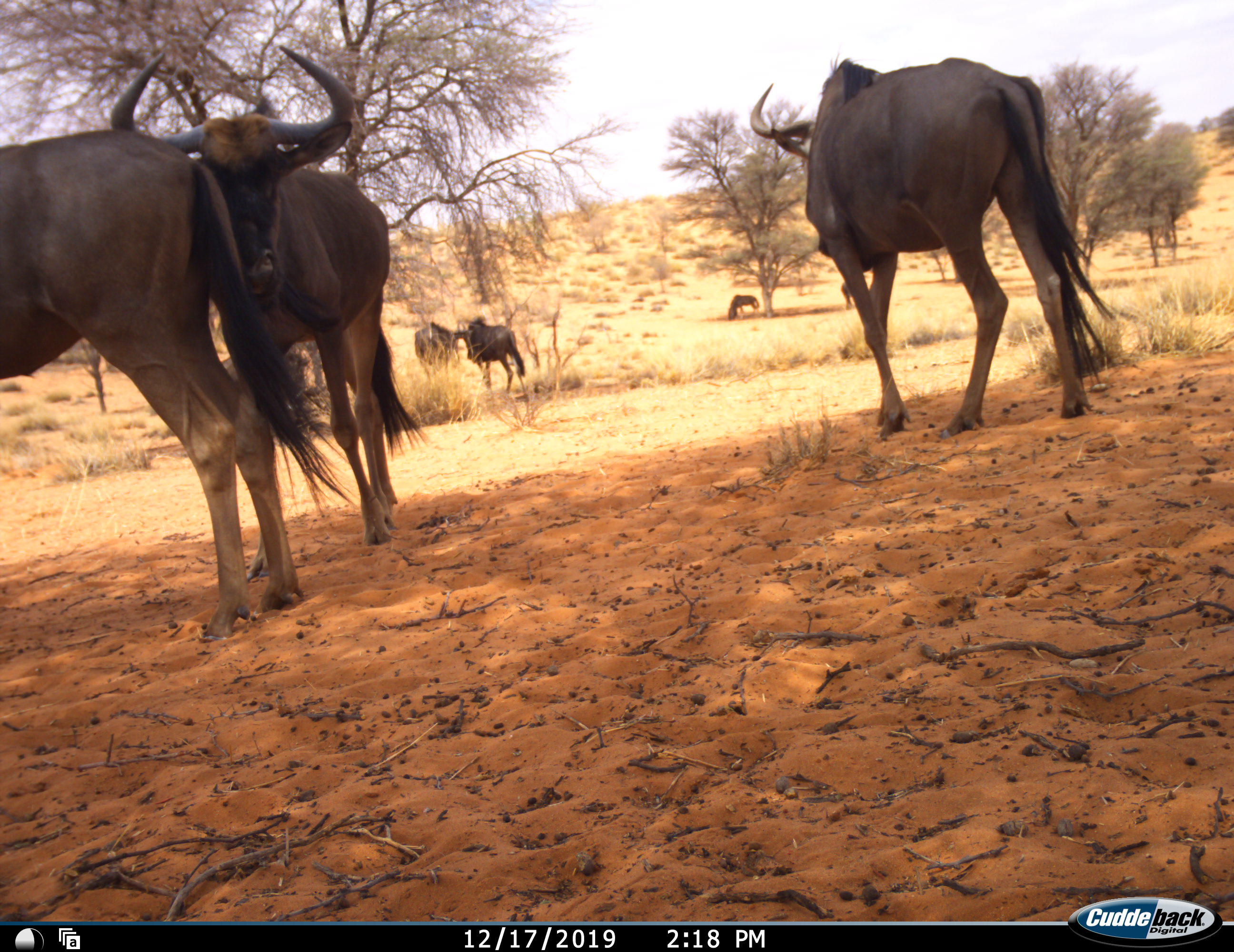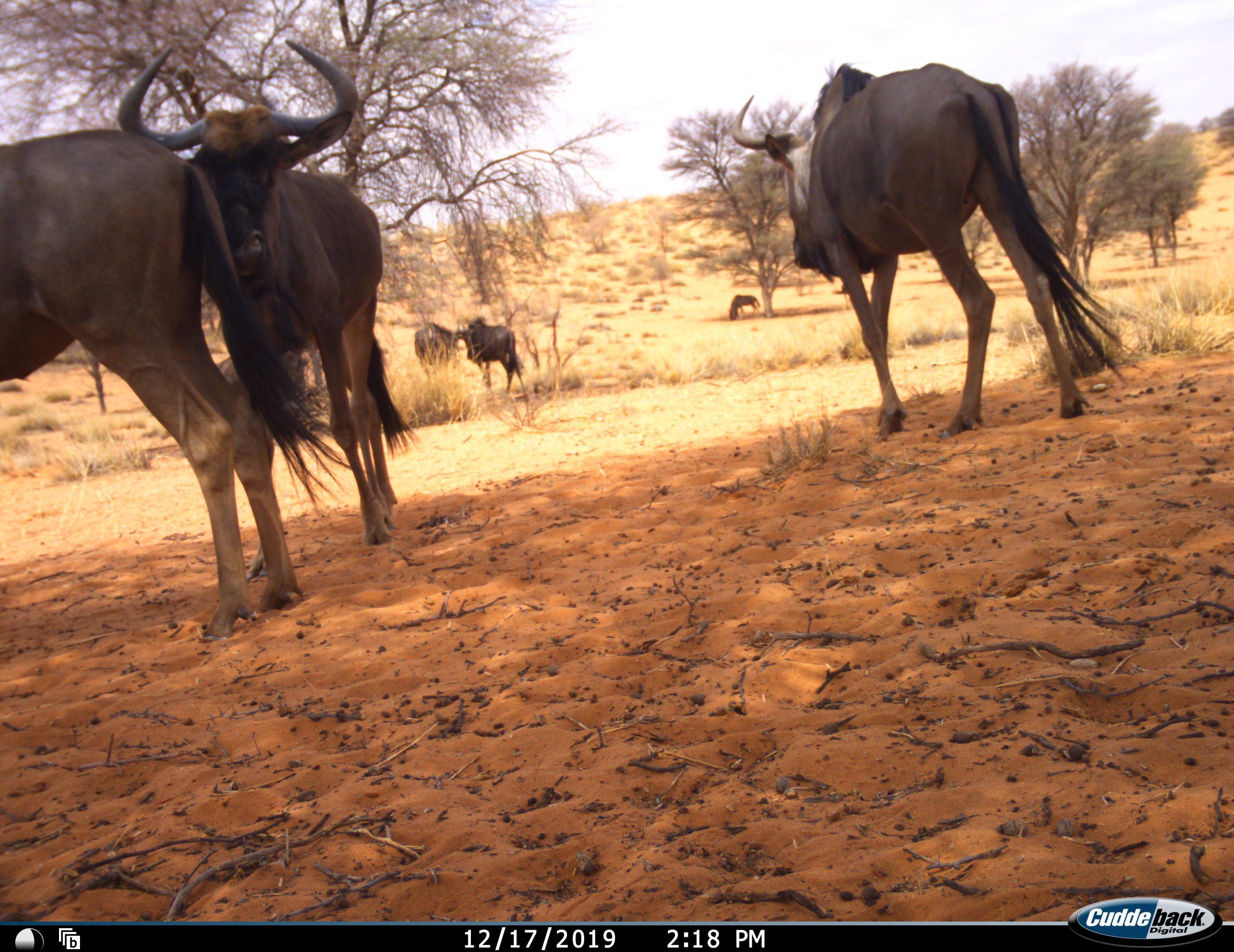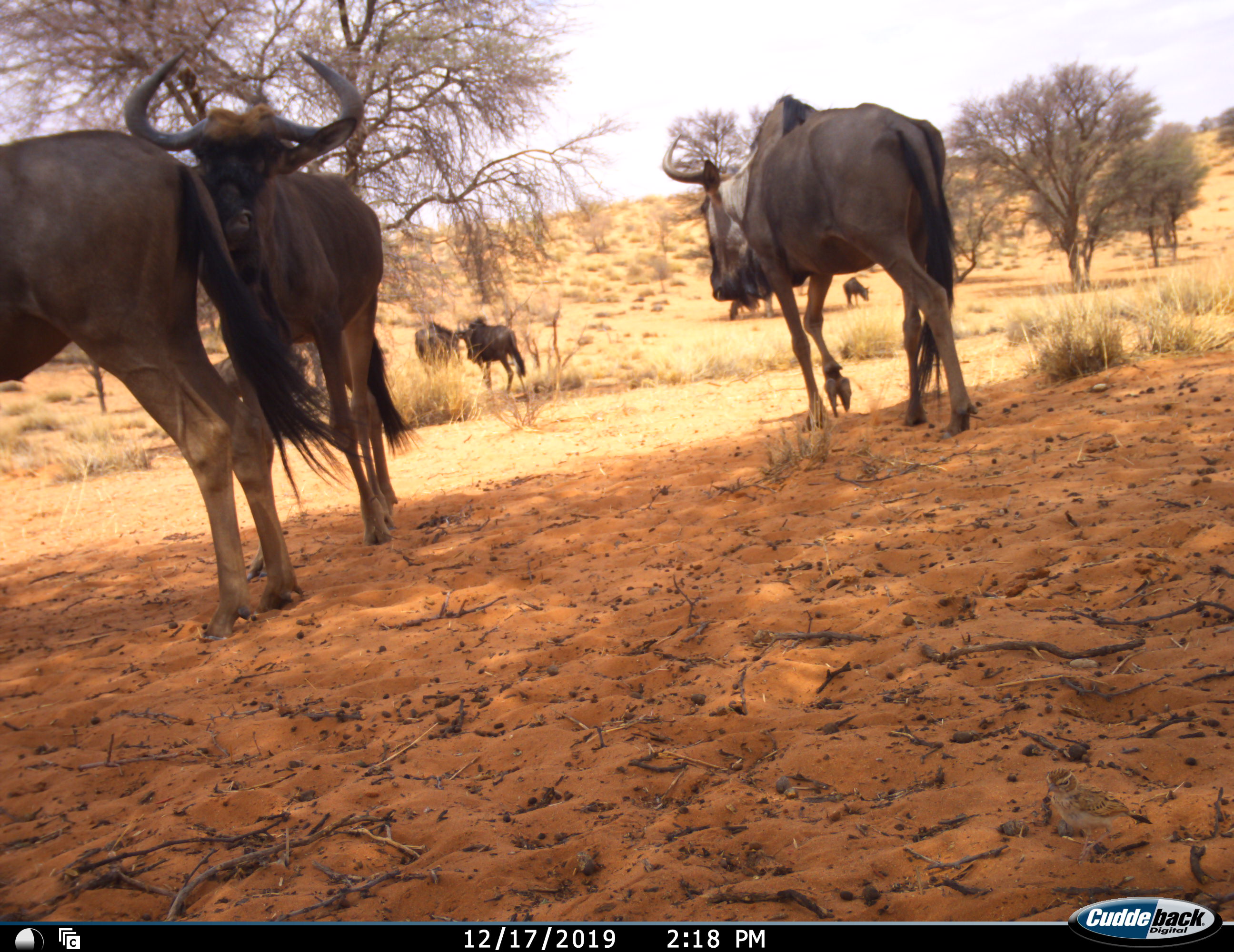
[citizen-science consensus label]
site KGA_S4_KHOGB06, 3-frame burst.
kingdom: Animalia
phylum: Chordata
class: Mammalia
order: Artiodactyla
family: Bovidae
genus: Connochaetes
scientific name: Connochaetes taurinus taurinus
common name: blue wildebeest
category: wildebeestblue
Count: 7.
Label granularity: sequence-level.